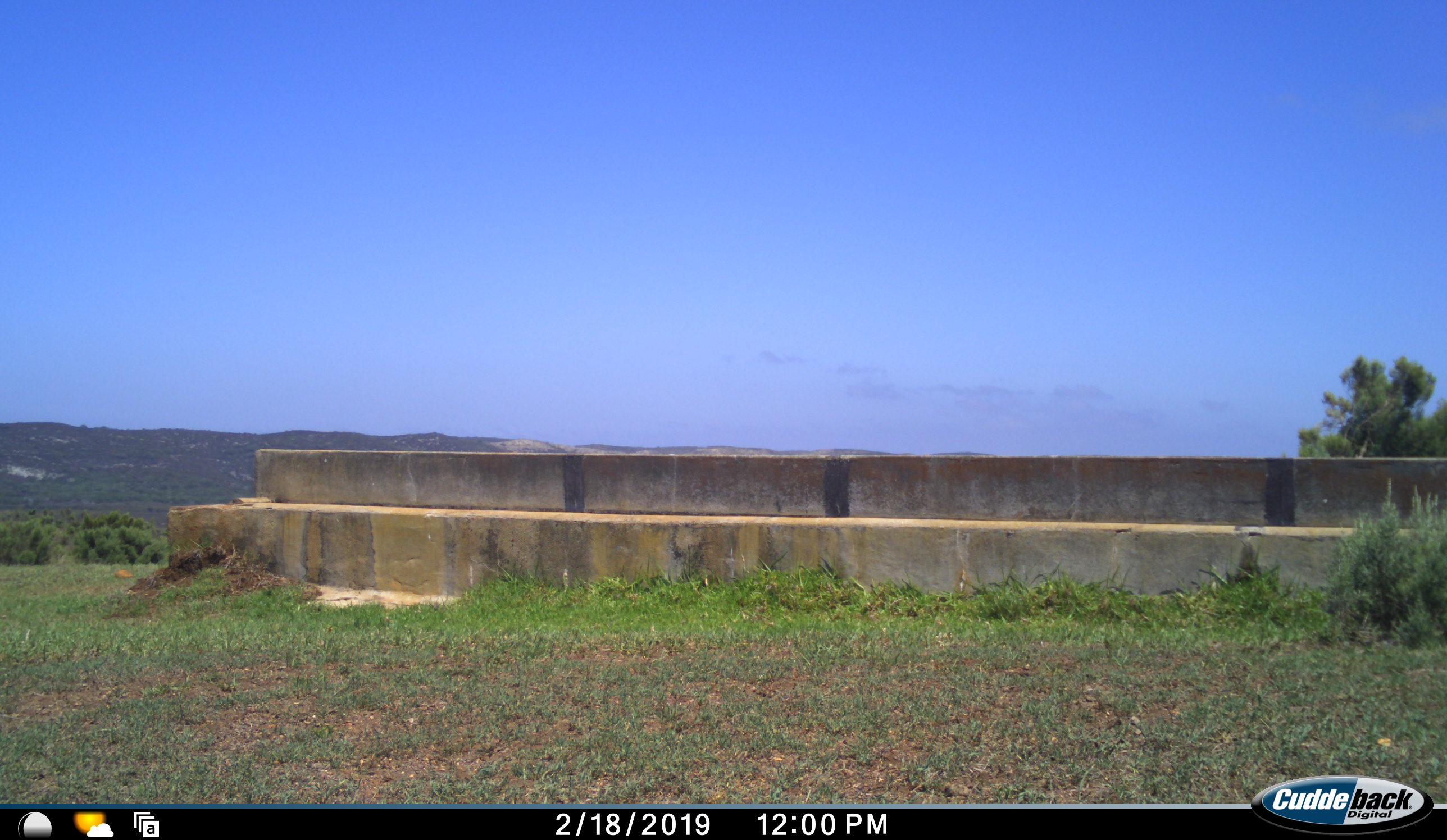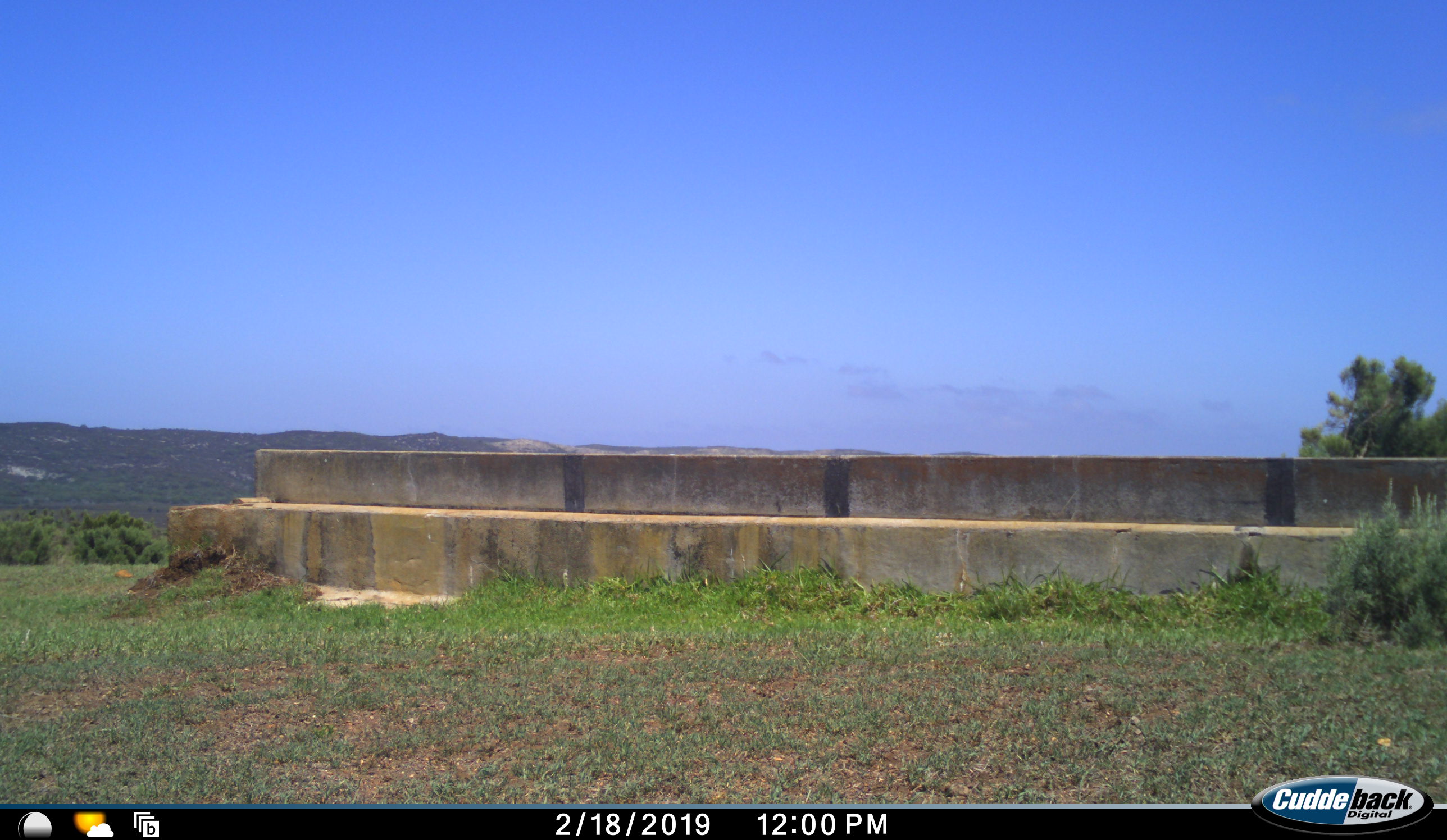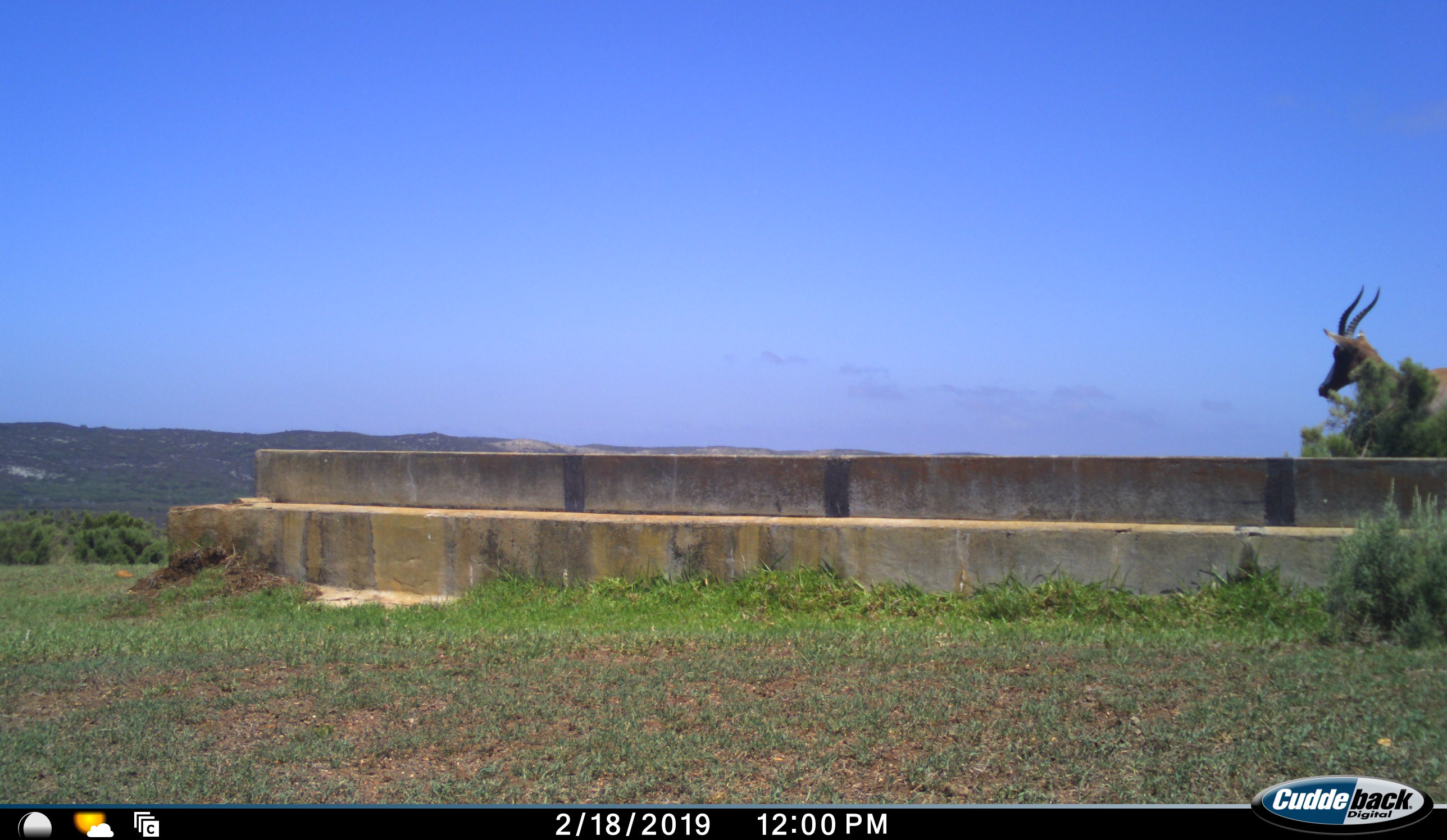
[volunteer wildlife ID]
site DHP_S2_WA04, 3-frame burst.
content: unidentified animal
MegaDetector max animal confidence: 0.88